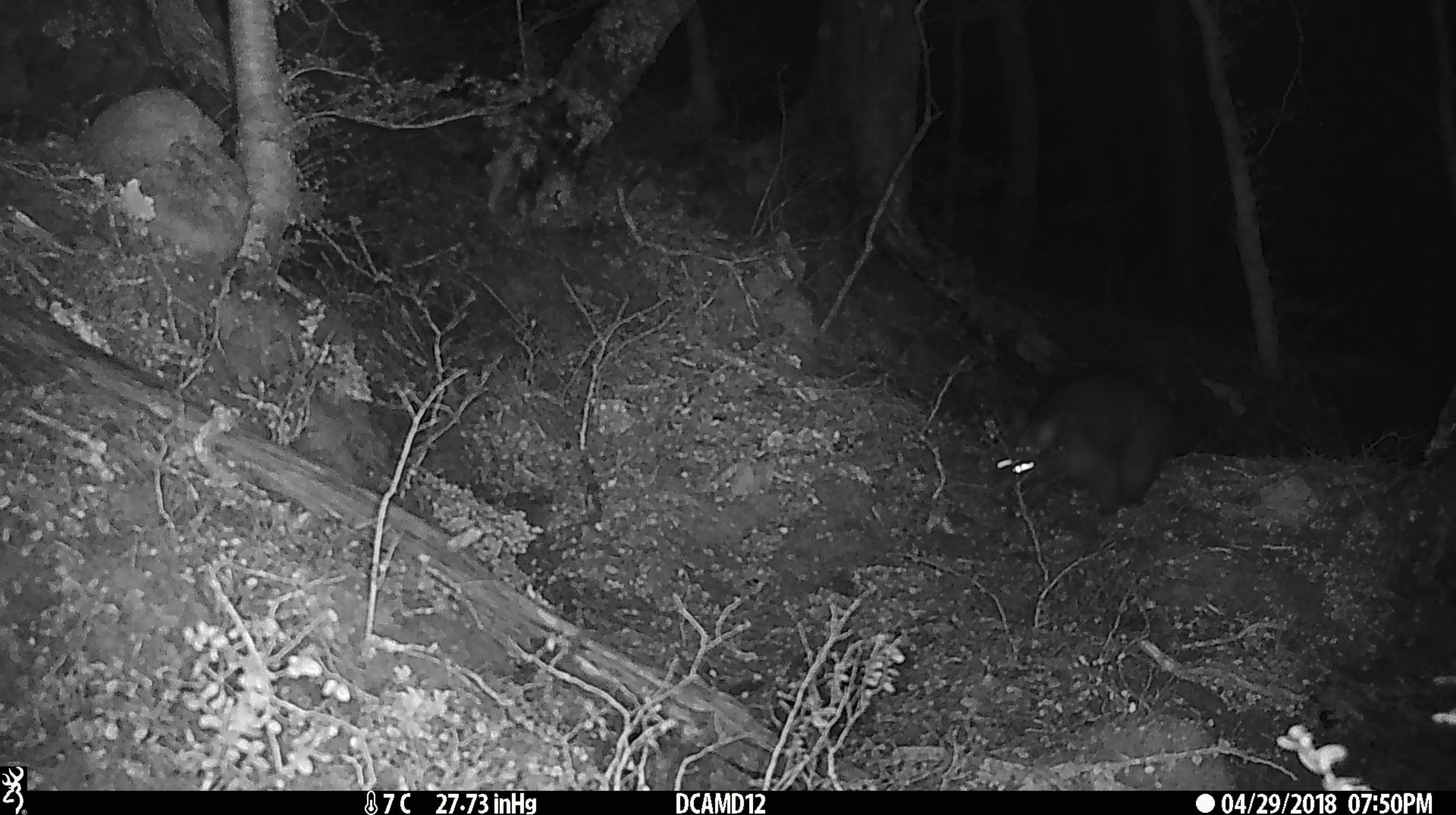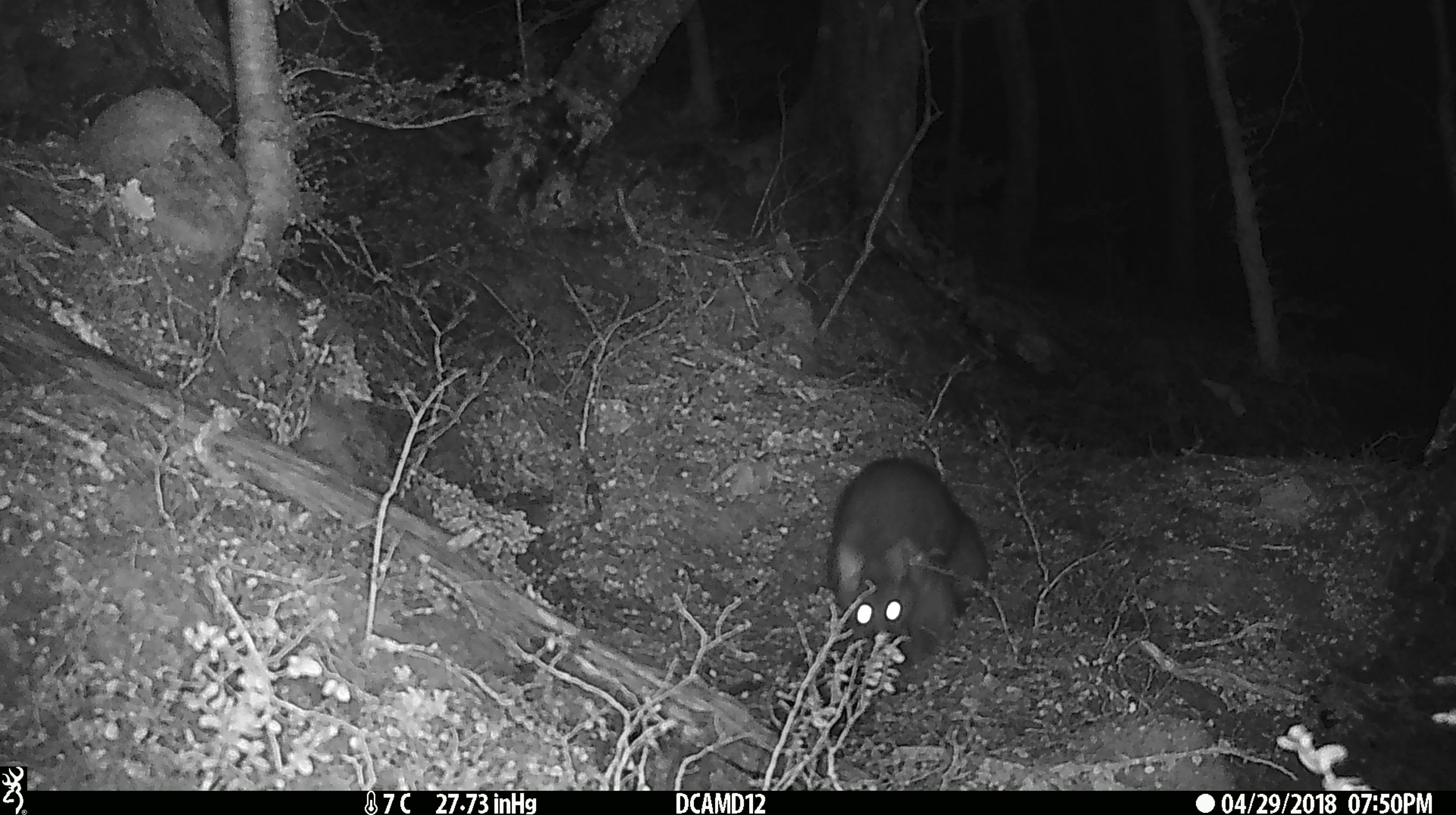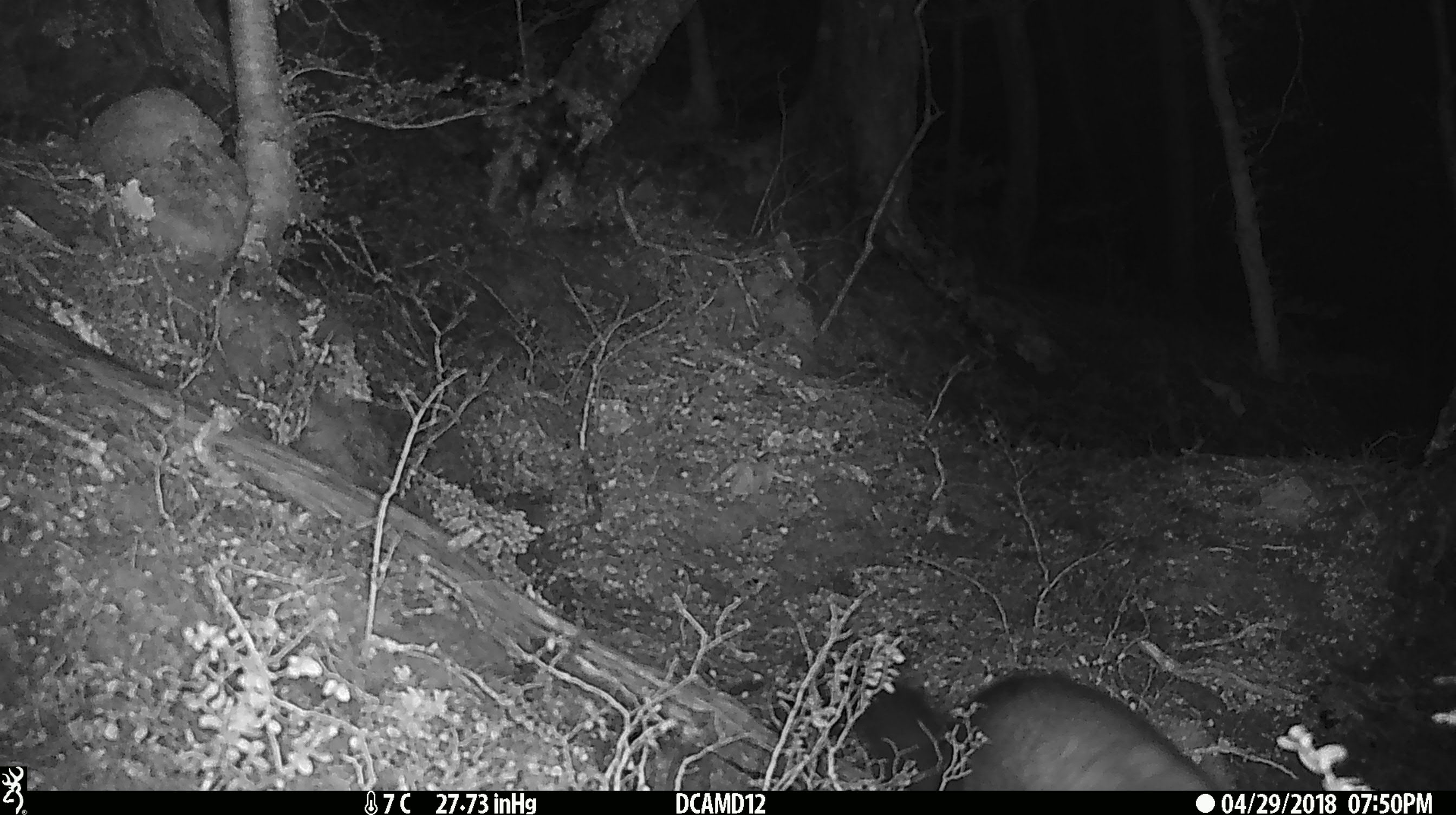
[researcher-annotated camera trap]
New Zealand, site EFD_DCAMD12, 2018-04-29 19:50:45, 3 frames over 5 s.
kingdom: Animalia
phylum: Chordata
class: Mammalia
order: Diprotodontia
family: Phalangeridae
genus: Trichosurus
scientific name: Trichosurus vulpecula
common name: common brushtail possum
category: possum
Possum (common brushtail possum) (Trichosurus vulpecula).